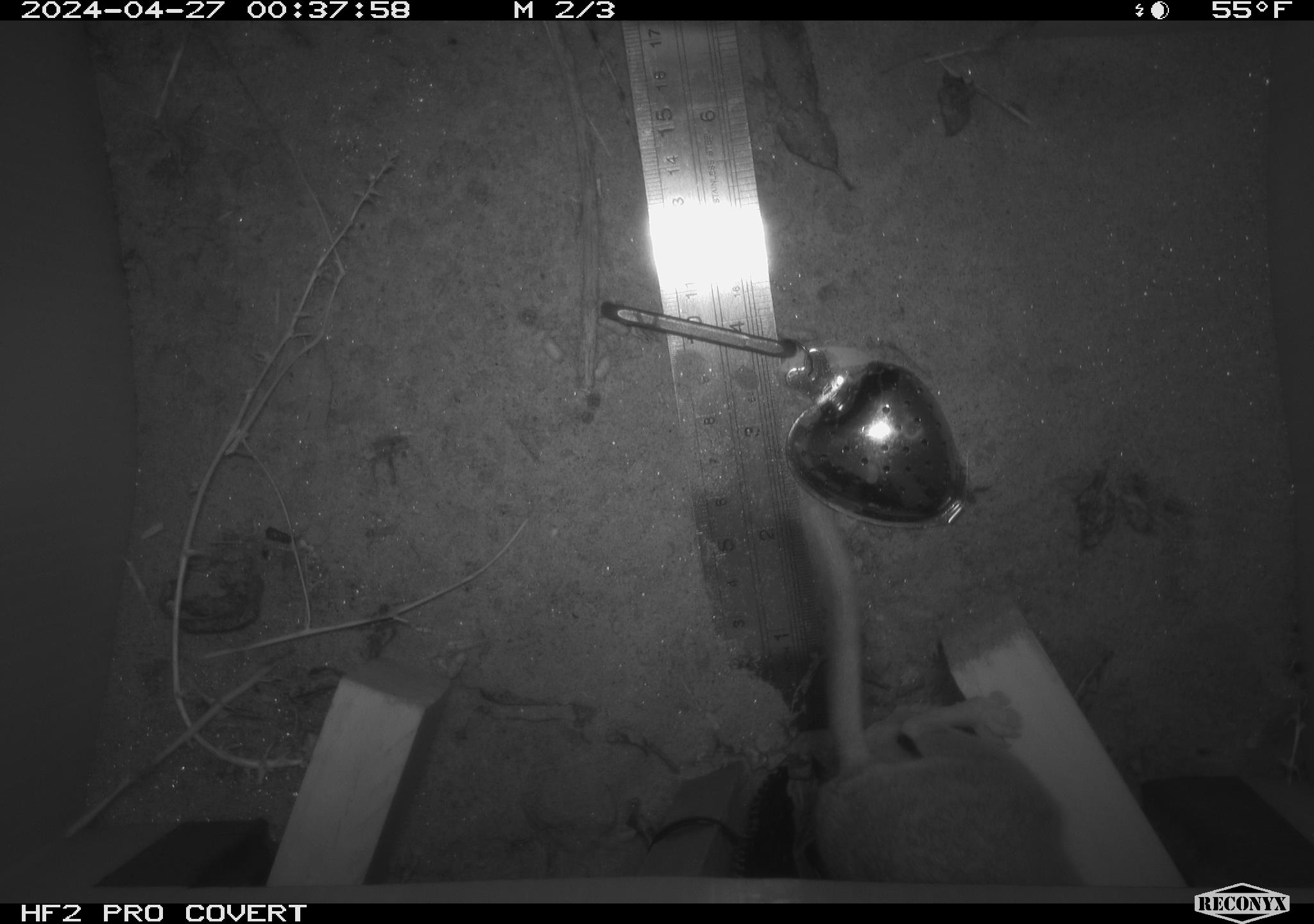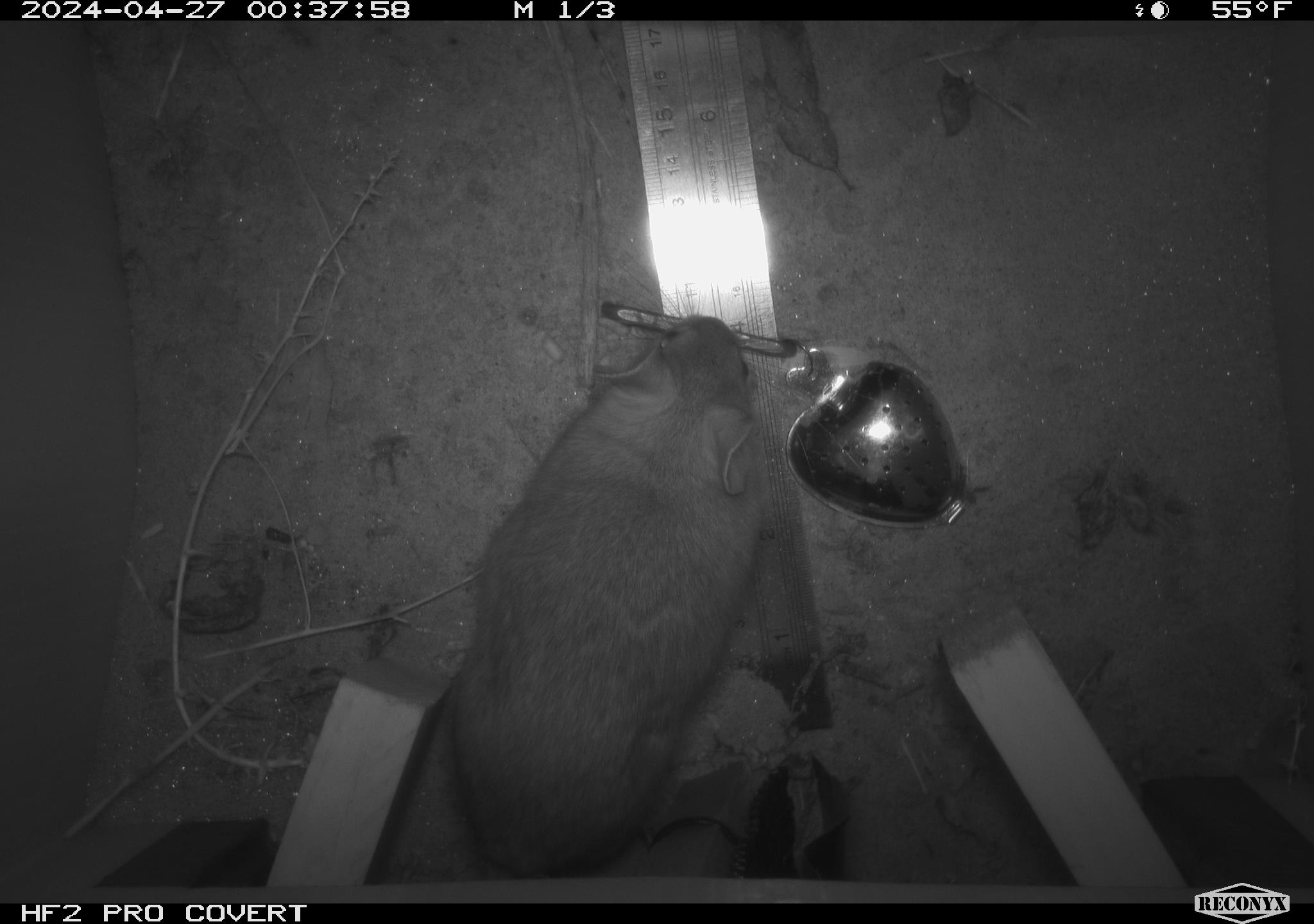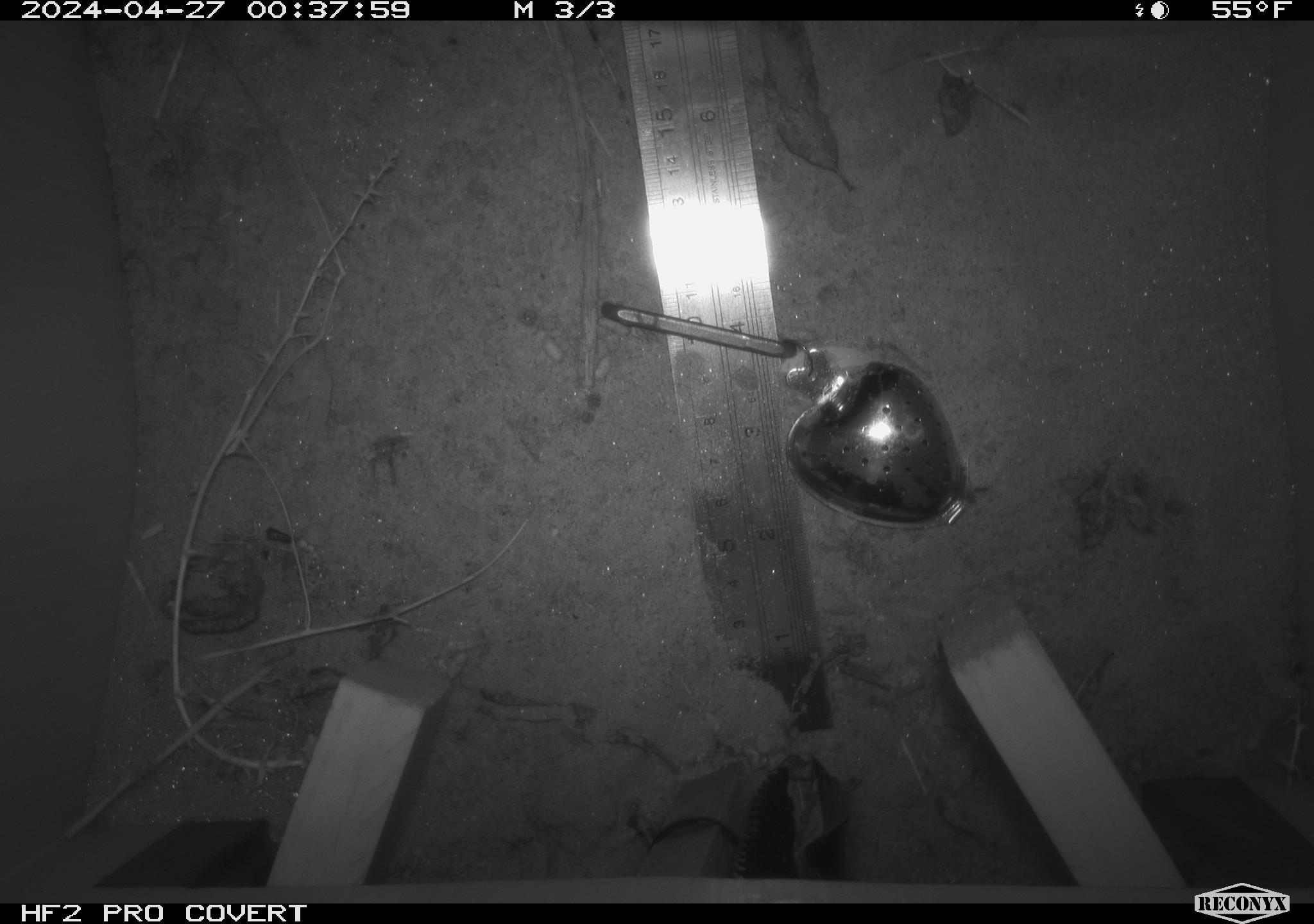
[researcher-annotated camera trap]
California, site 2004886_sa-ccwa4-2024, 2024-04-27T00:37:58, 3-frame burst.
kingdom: Animalia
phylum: Chordata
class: Mammalia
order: Rodentia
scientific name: Rodentia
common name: woodrat or rat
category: woodrat or rat species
Woodrat or rat species (woodrat or rat) (Rodentia).